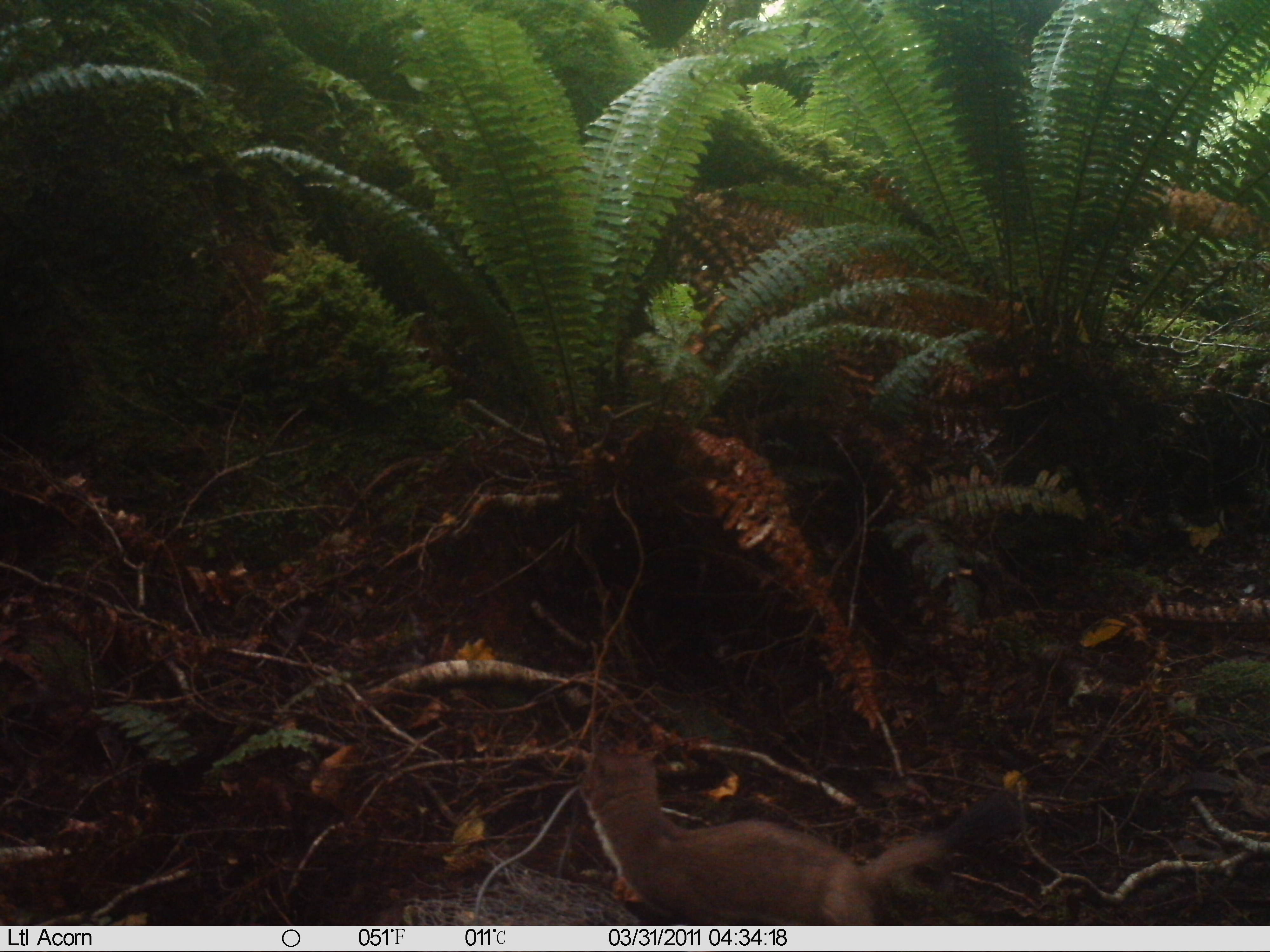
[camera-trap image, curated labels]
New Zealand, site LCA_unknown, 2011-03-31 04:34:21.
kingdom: Animalia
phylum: Chordata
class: Mammalia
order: Carnivora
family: Mustelidae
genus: Mustela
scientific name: Mustela erminea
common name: stoat